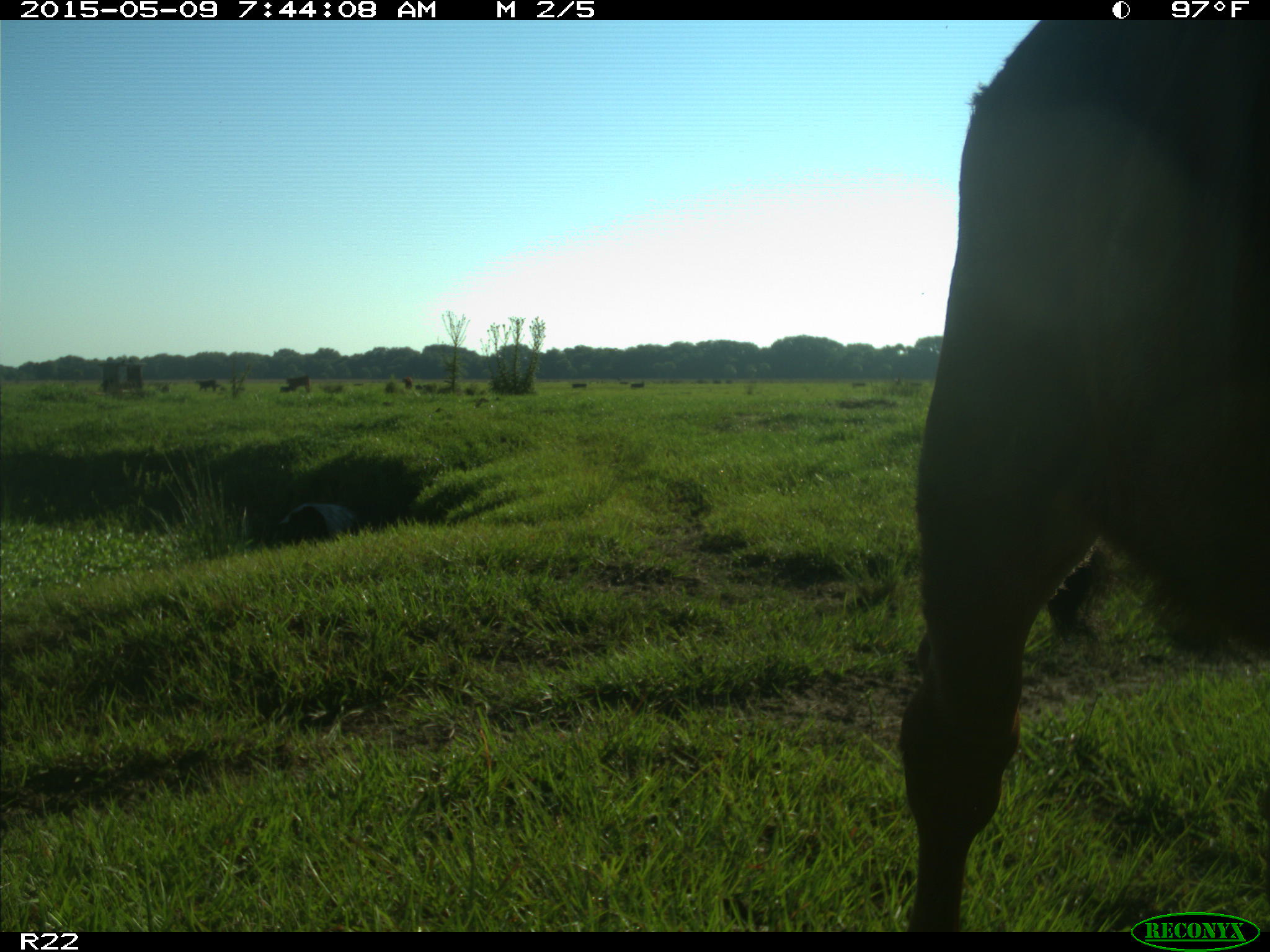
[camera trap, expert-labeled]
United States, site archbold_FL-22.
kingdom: Animalia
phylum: Chordata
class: Mammalia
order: Artiodactyla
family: Bovidae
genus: Bos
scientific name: Bos taurus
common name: domestic cow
Bos taurus (domestic cow).